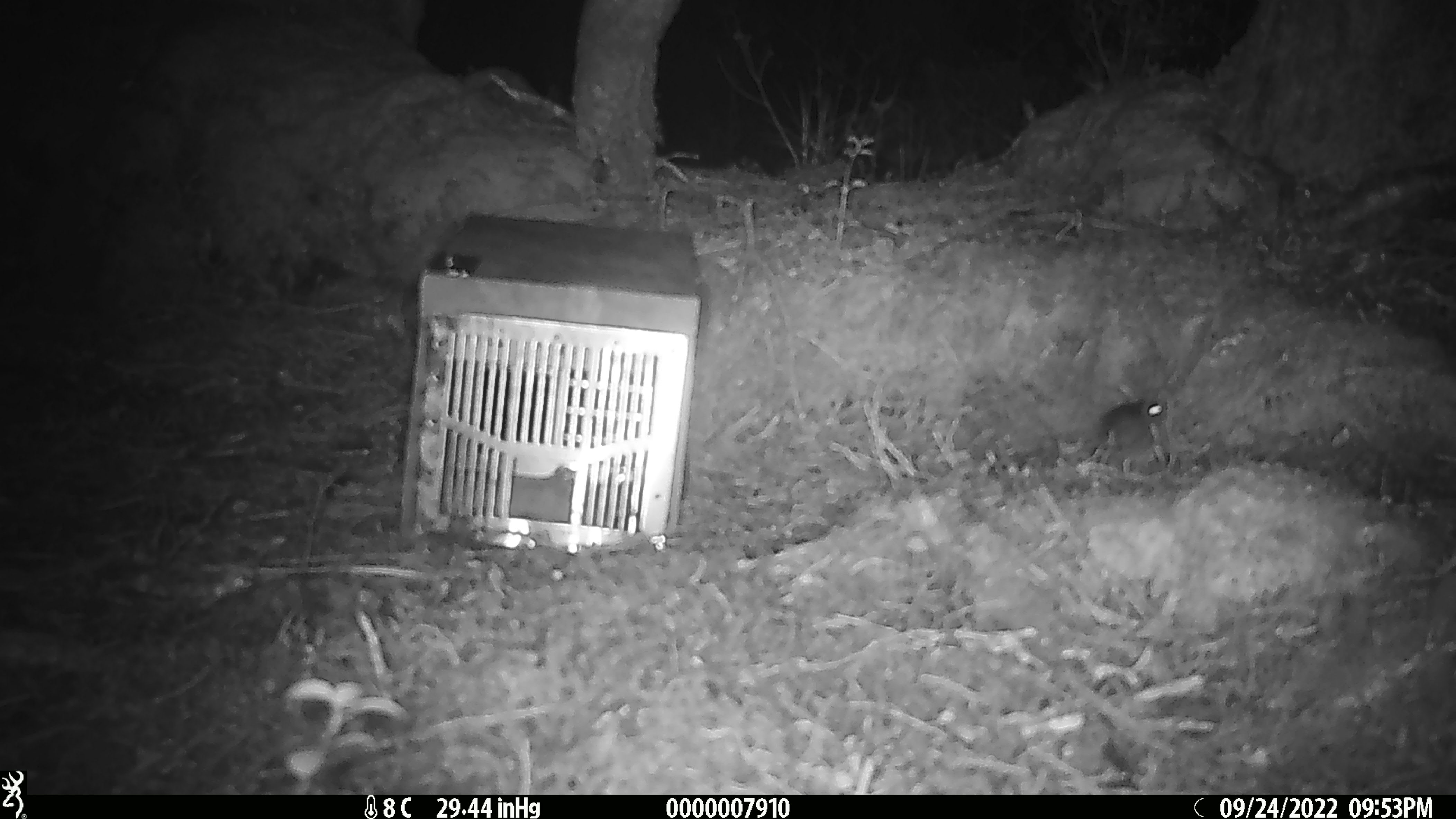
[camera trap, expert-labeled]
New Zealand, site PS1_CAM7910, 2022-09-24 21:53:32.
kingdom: Animalia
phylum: Chordata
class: Mammalia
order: Rodentia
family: Muridae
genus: Mus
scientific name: Mus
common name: mouse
Mouse (Mus).